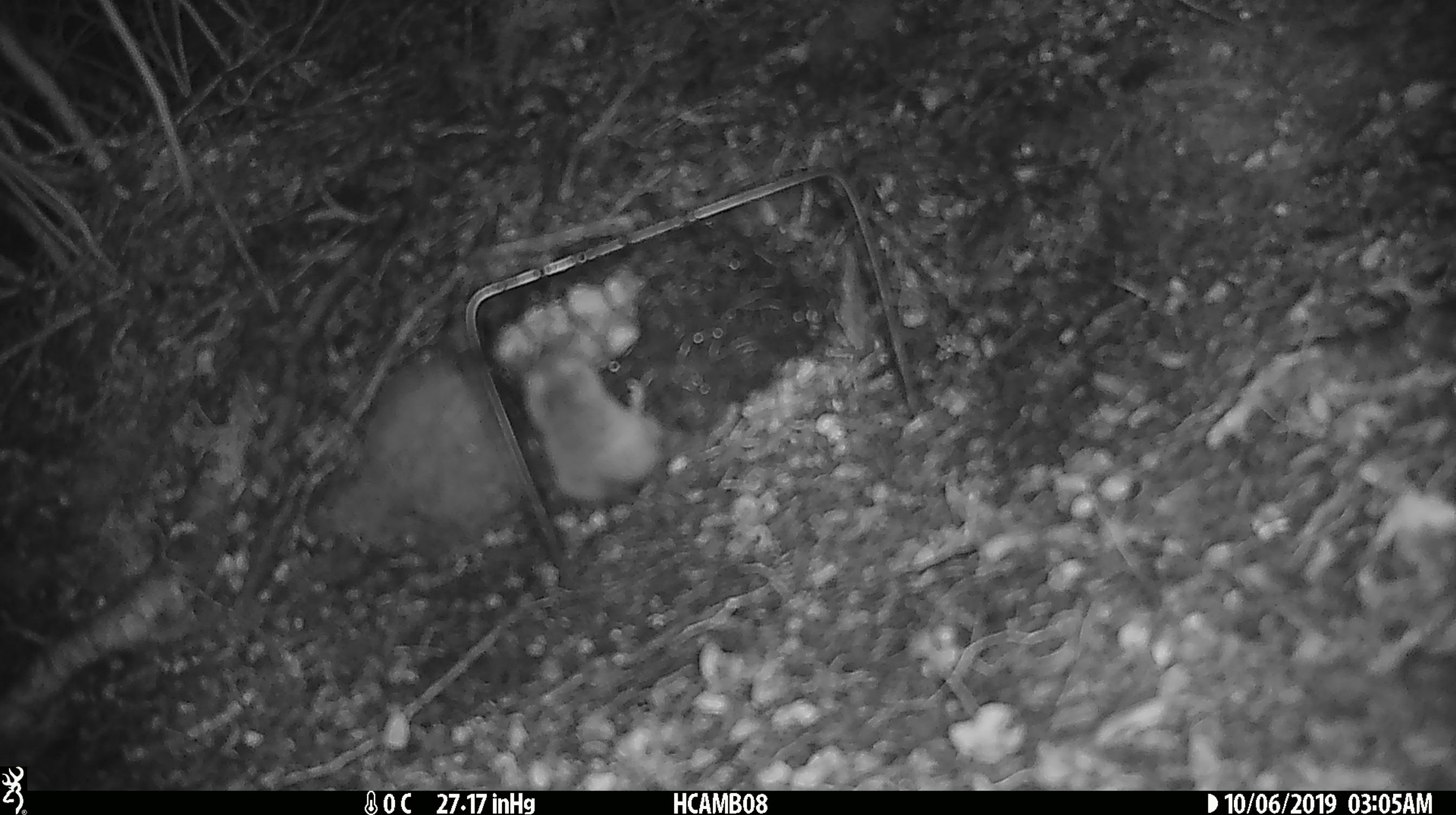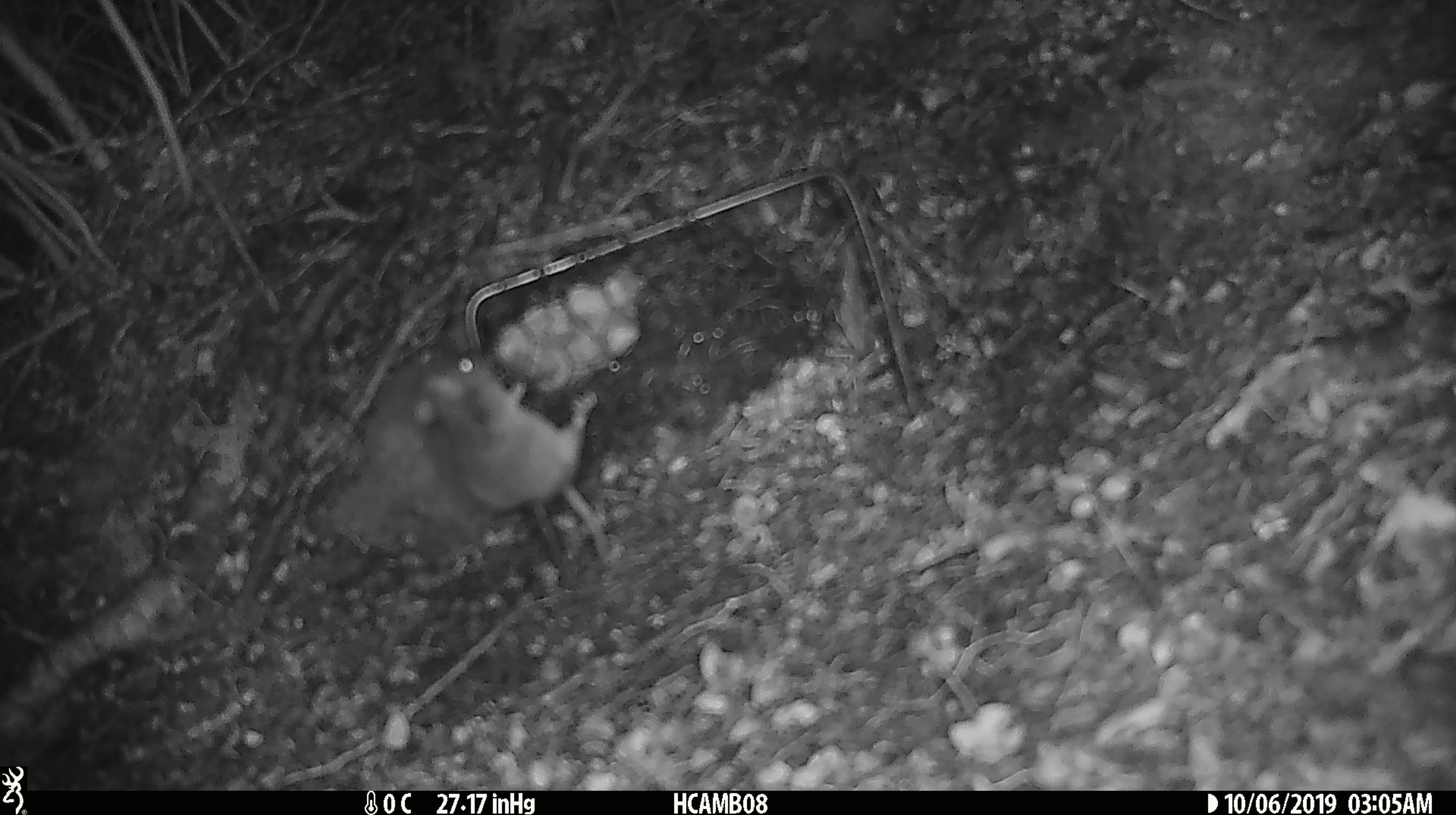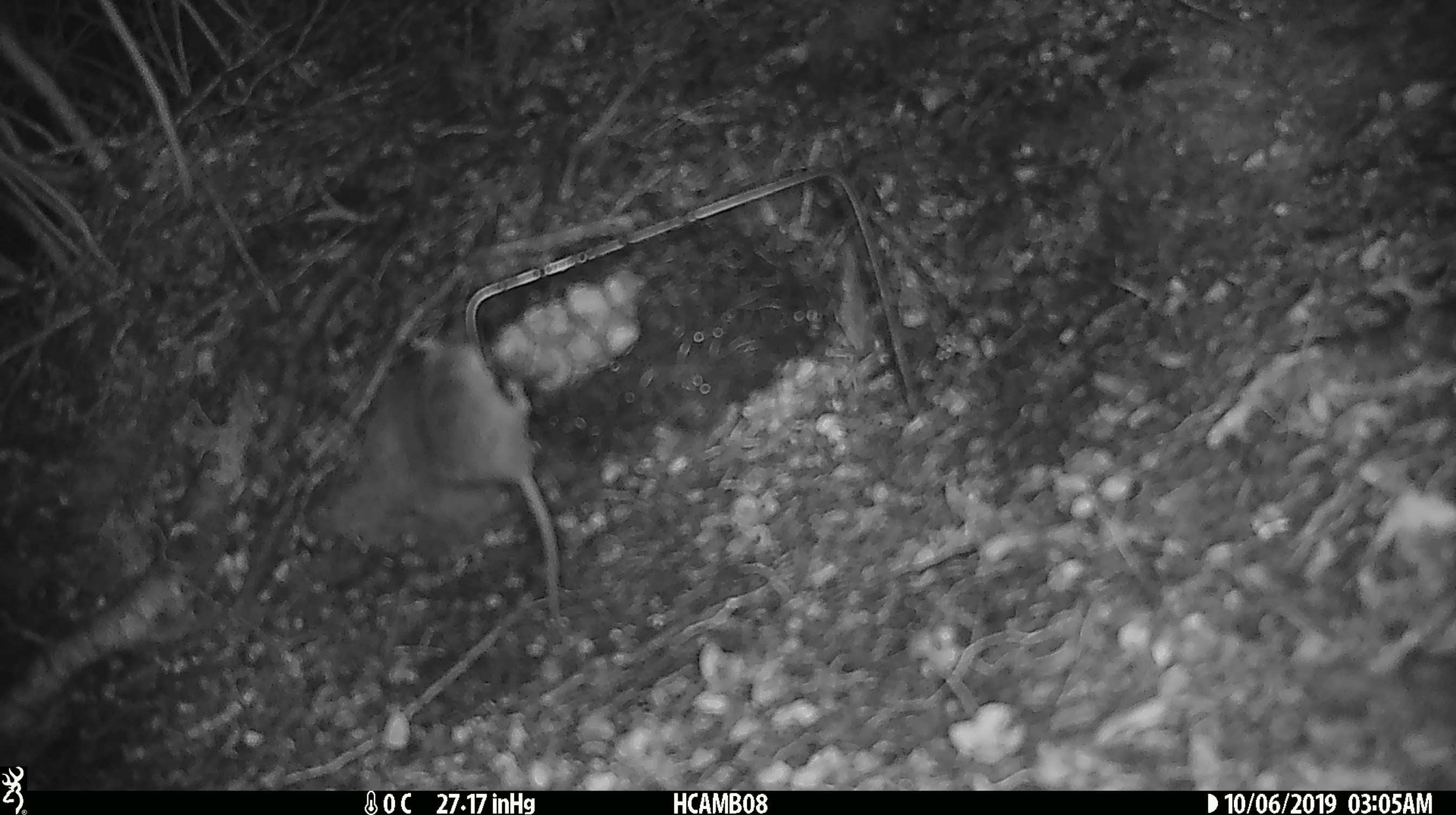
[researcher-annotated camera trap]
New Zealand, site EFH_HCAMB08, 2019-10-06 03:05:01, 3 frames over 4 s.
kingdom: Animalia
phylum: Chordata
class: Mammalia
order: Rodentia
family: Muridae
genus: Mus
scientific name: Mus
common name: mouse